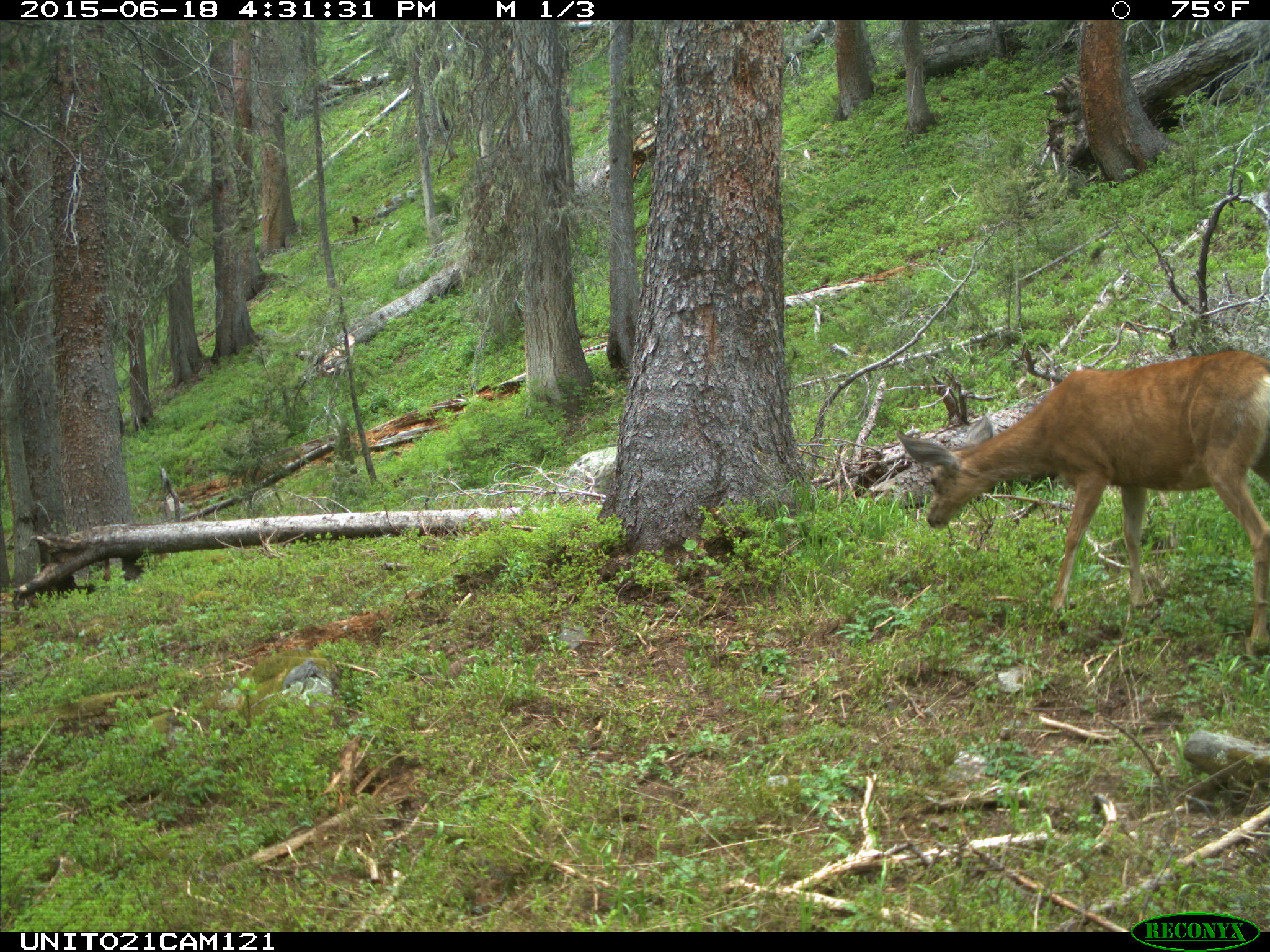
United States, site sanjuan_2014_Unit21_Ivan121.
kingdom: Animalia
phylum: Chordata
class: Mammalia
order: Artiodactyla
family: Cervidae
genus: Odocoileus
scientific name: Odocoileus hemionus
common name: mule deer